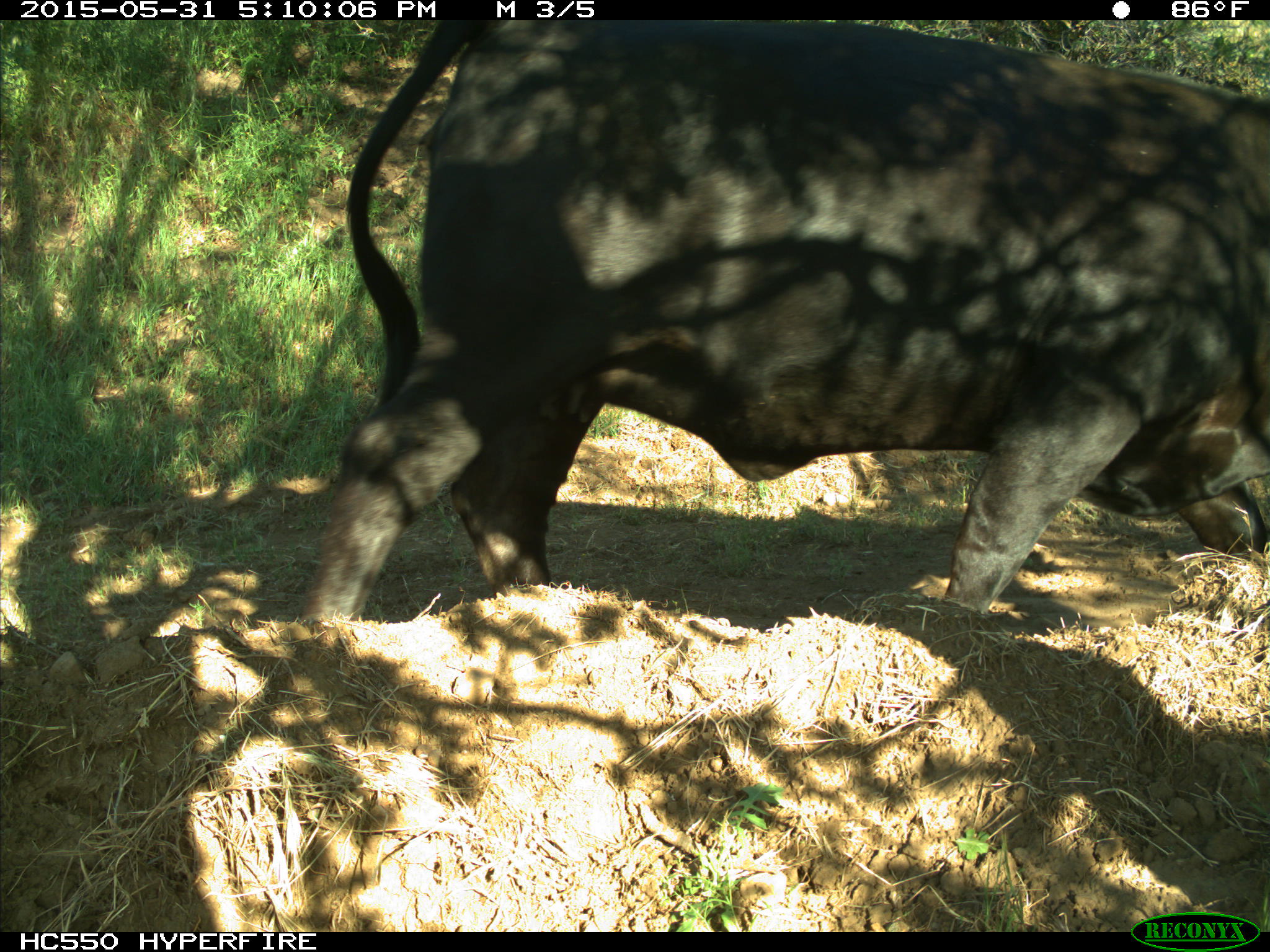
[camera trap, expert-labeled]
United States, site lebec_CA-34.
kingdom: Animalia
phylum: Chordata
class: Mammalia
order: Artiodactyla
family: Bovidae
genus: Bos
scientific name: Bos taurus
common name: domestic cow